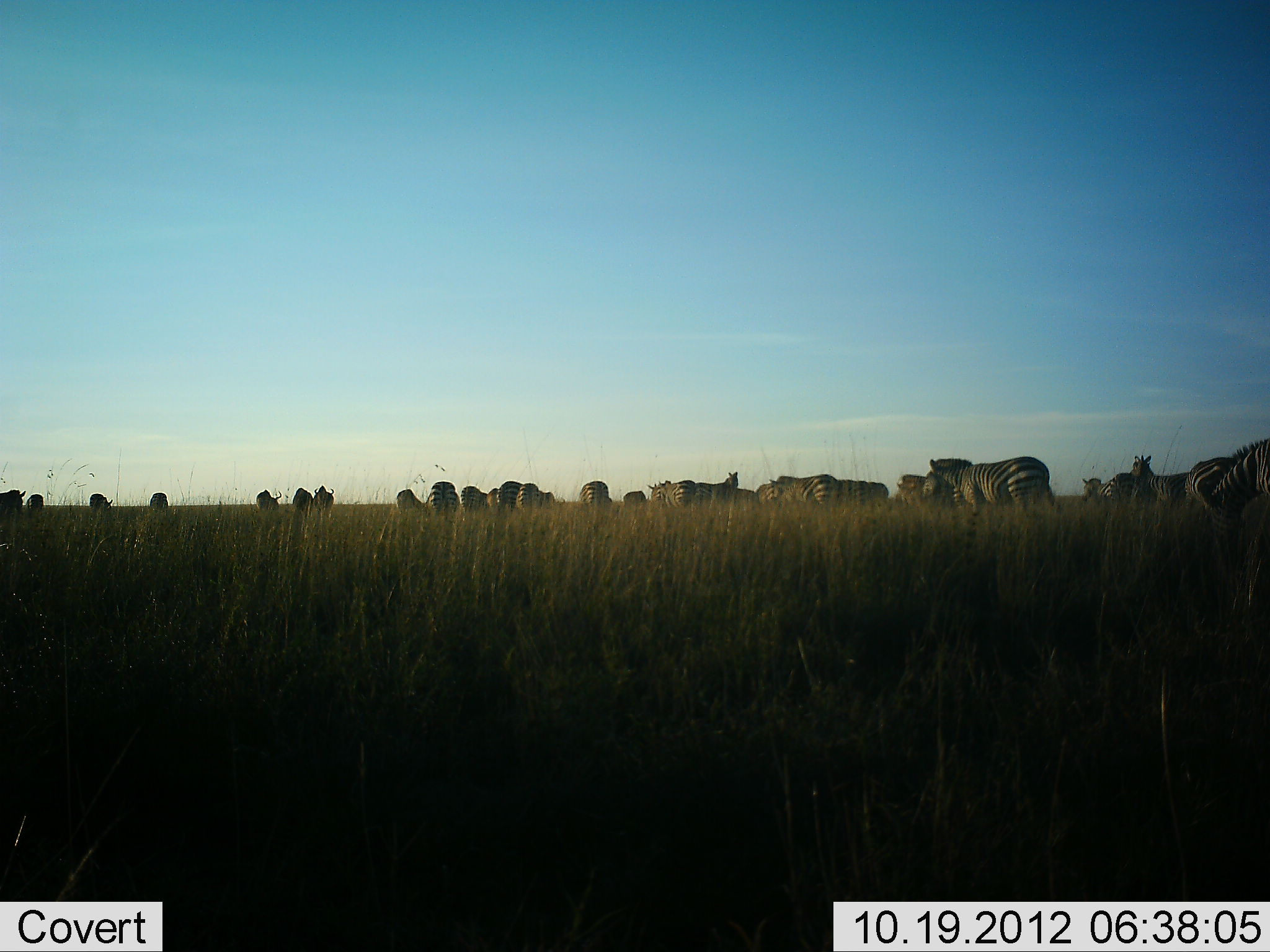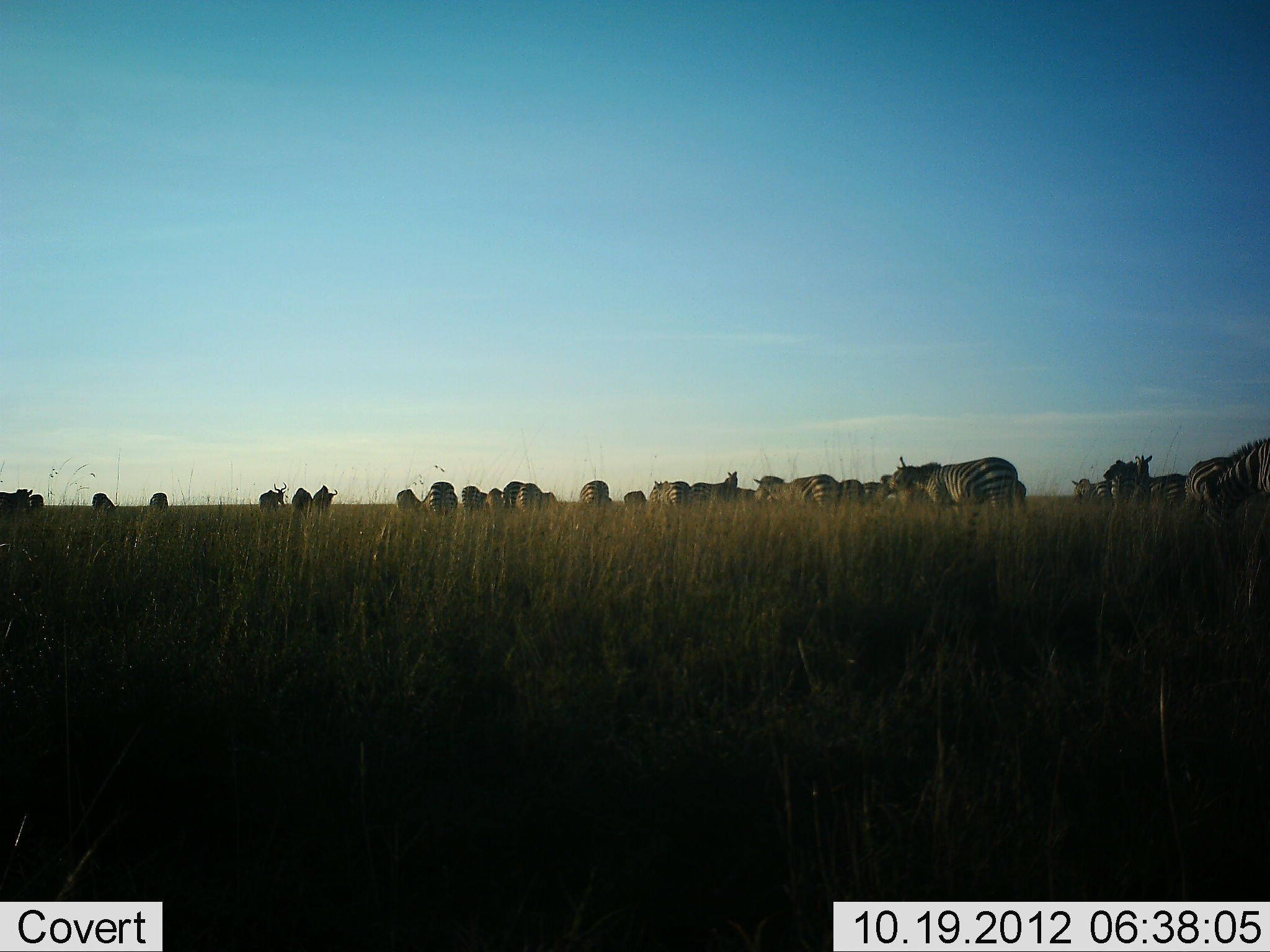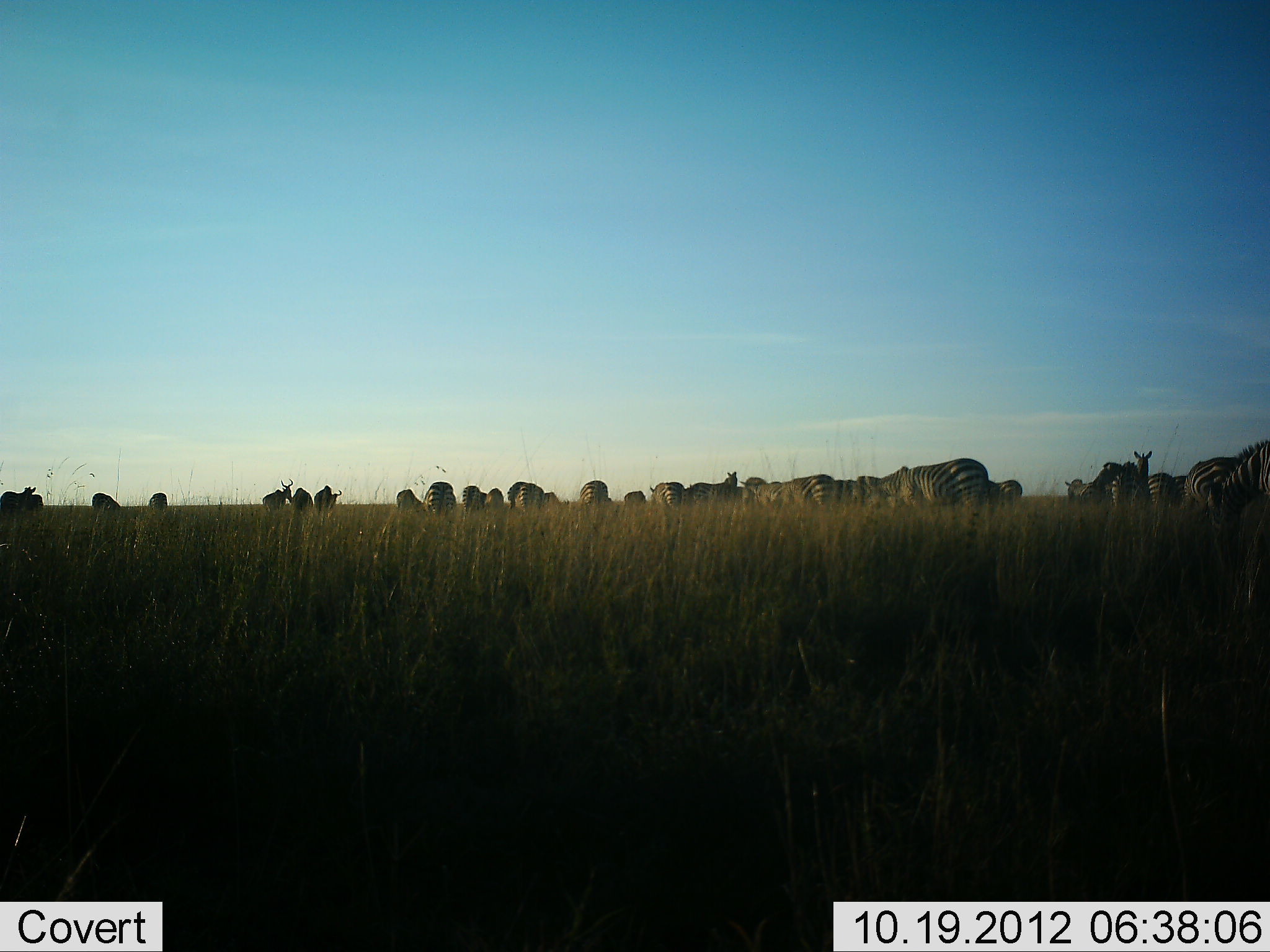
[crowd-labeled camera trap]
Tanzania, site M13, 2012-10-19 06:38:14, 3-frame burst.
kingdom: Animalia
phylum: Chordata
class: Mammalia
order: Artiodactyla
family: Bovidae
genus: Alcelaphus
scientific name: Alcelaphus buselaphus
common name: hartebeest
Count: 2.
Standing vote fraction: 44%.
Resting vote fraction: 0%.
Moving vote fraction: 56%.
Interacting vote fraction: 0%.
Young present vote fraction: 0%.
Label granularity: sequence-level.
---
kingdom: Animalia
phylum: Chordata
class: Mammalia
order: Perissodactyla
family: Equidae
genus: Equus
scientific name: Equus quagga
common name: plains zebra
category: zebra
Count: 11-50.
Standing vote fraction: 50%.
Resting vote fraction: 8%.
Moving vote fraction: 75%.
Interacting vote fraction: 8%.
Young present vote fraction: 0%.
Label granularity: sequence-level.